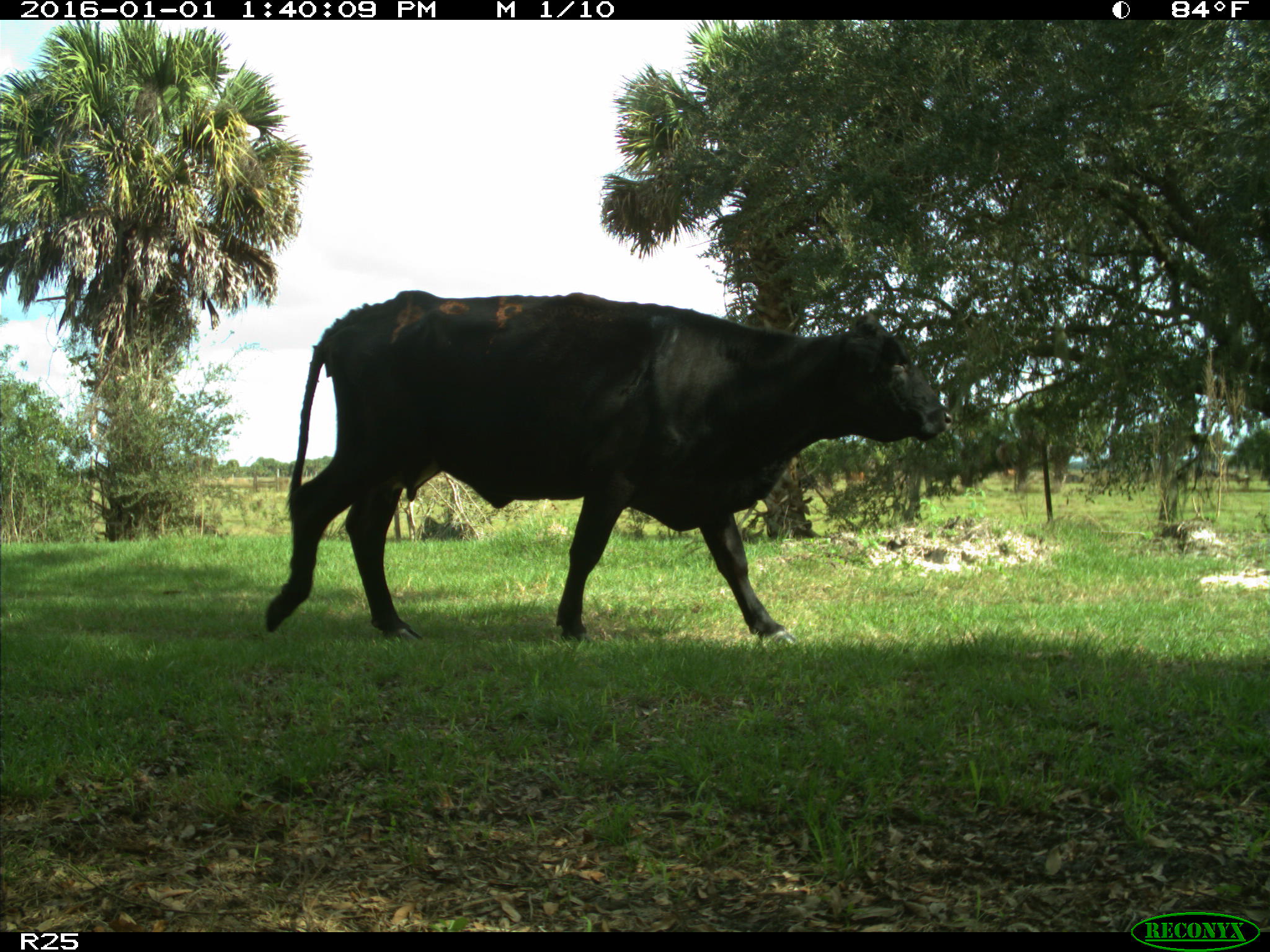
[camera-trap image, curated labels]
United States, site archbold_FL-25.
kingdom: Animalia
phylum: Chordata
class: Mammalia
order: Artiodactyla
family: Bovidae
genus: Bos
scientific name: Bos taurus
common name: domestic cow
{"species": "Bos taurus (domestic cow)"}